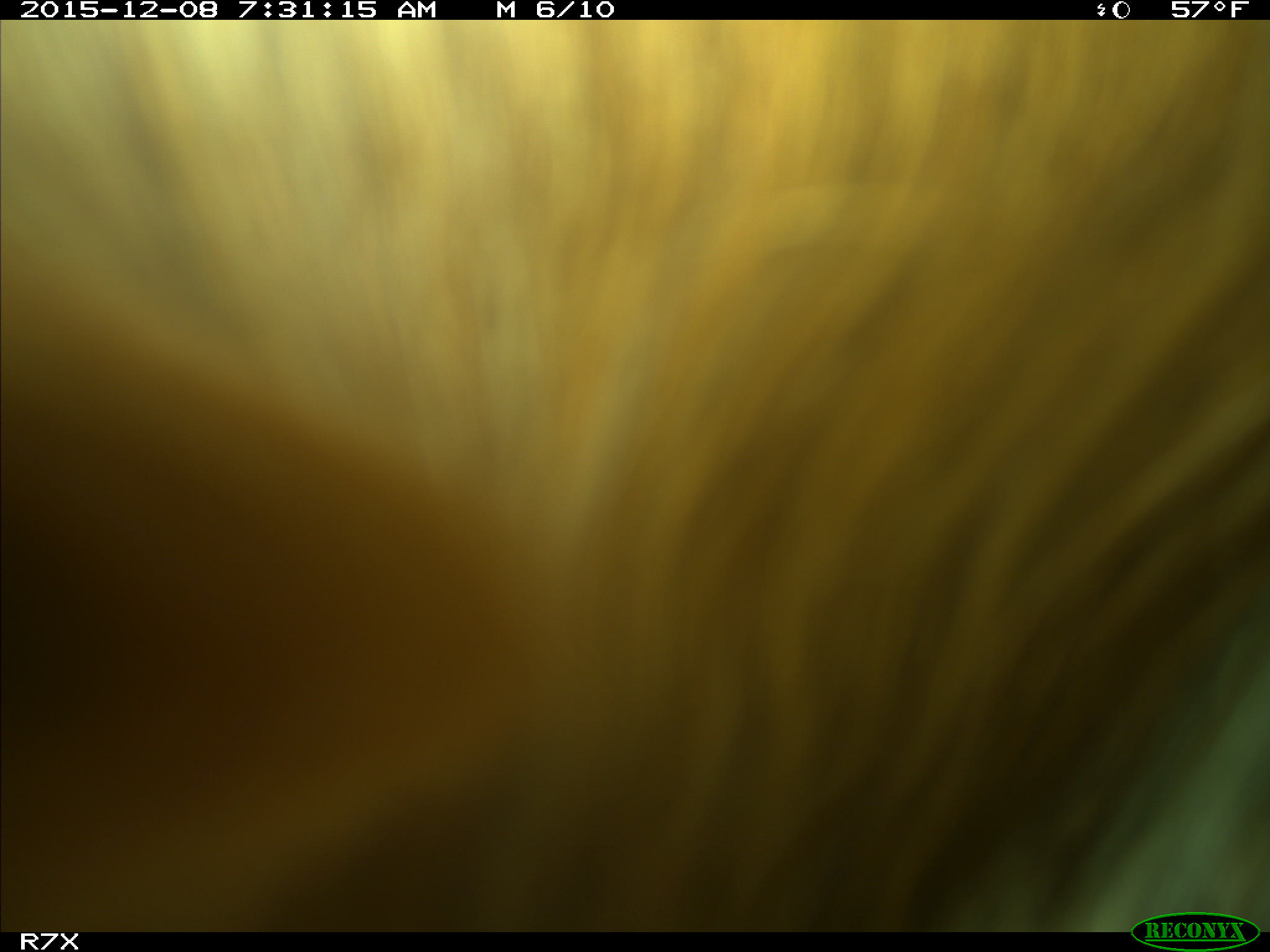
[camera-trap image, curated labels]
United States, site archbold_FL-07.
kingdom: Animalia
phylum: Chordata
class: Mammalia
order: Artiodactyla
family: Bovidae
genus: Bos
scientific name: Bos taurus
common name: domestic cow